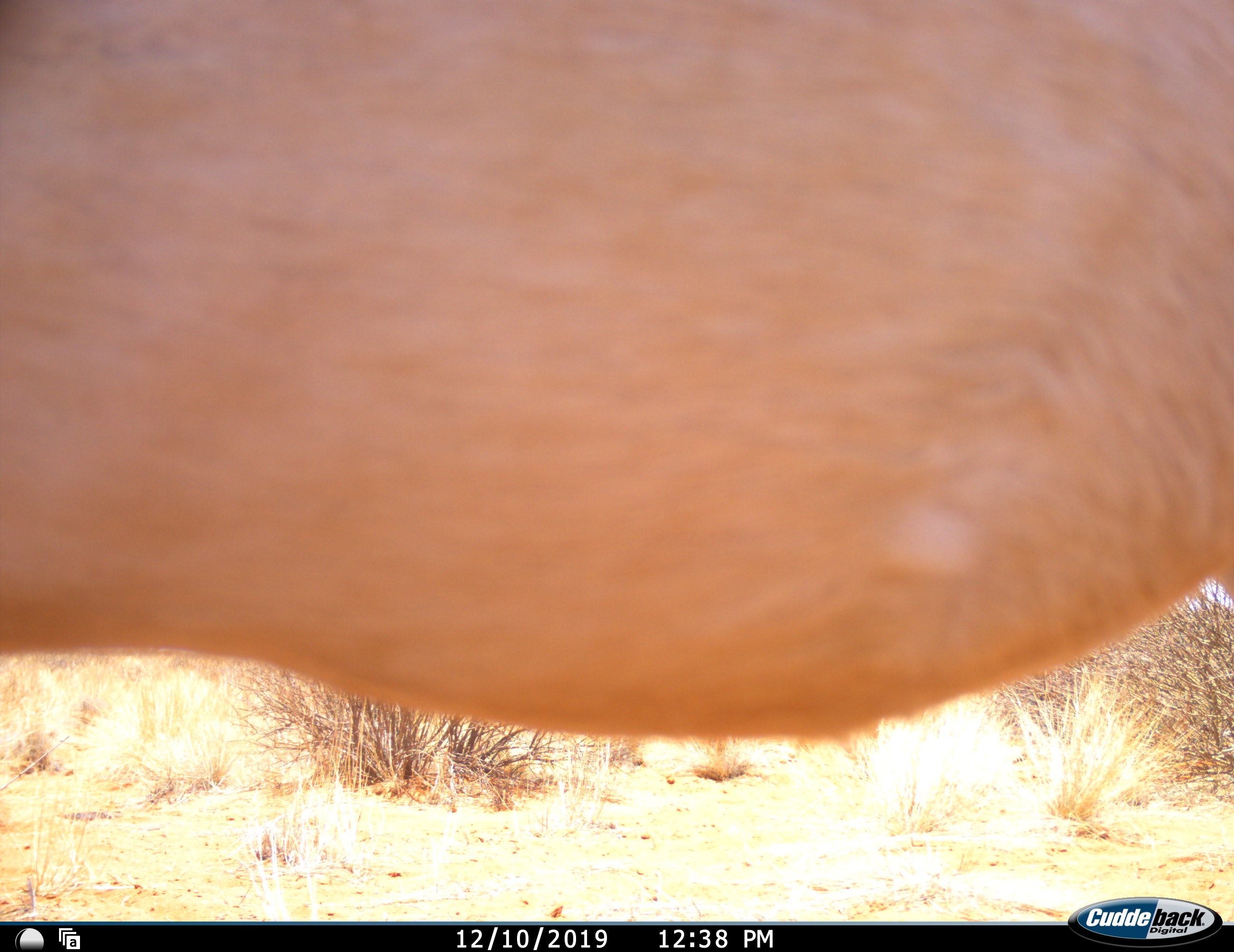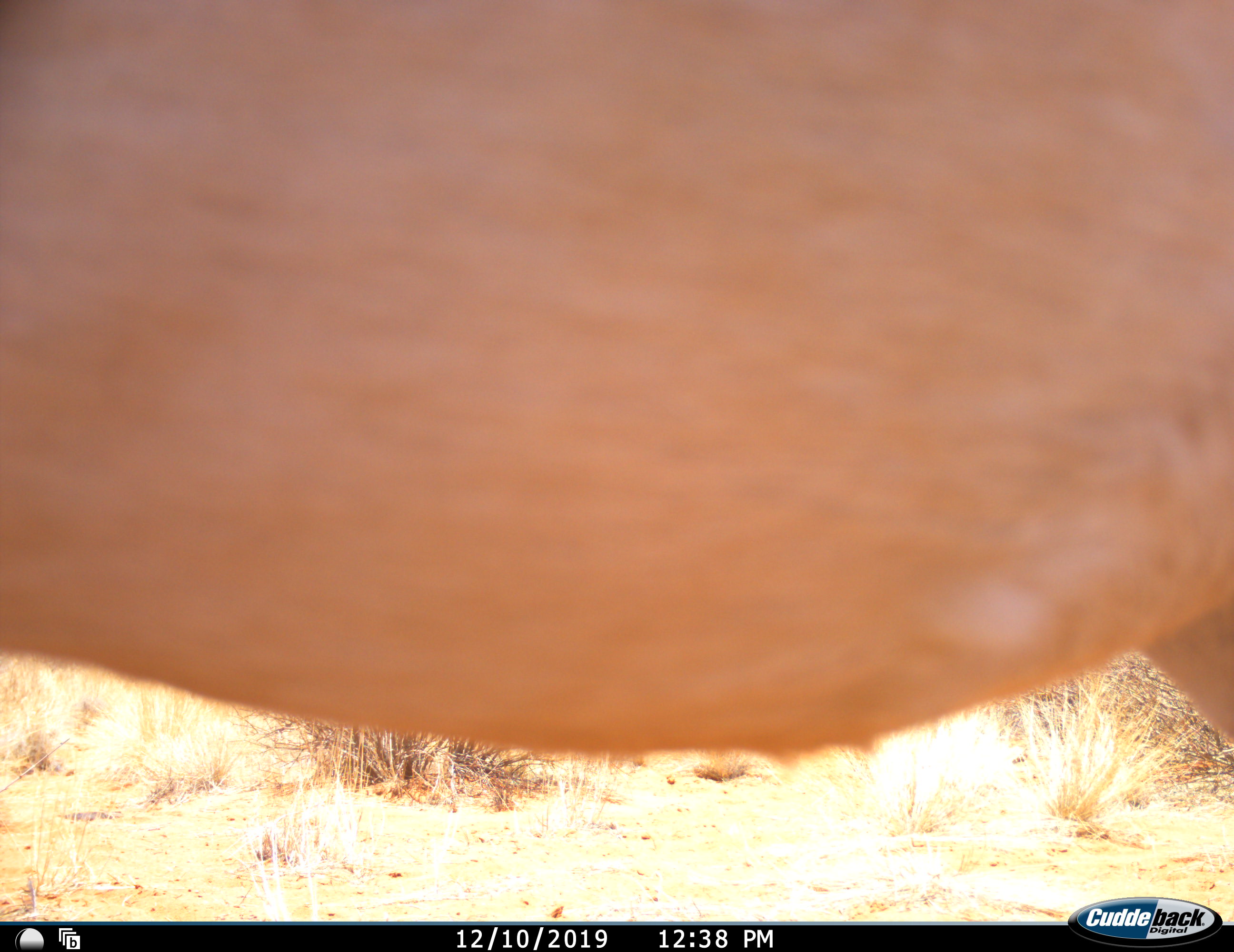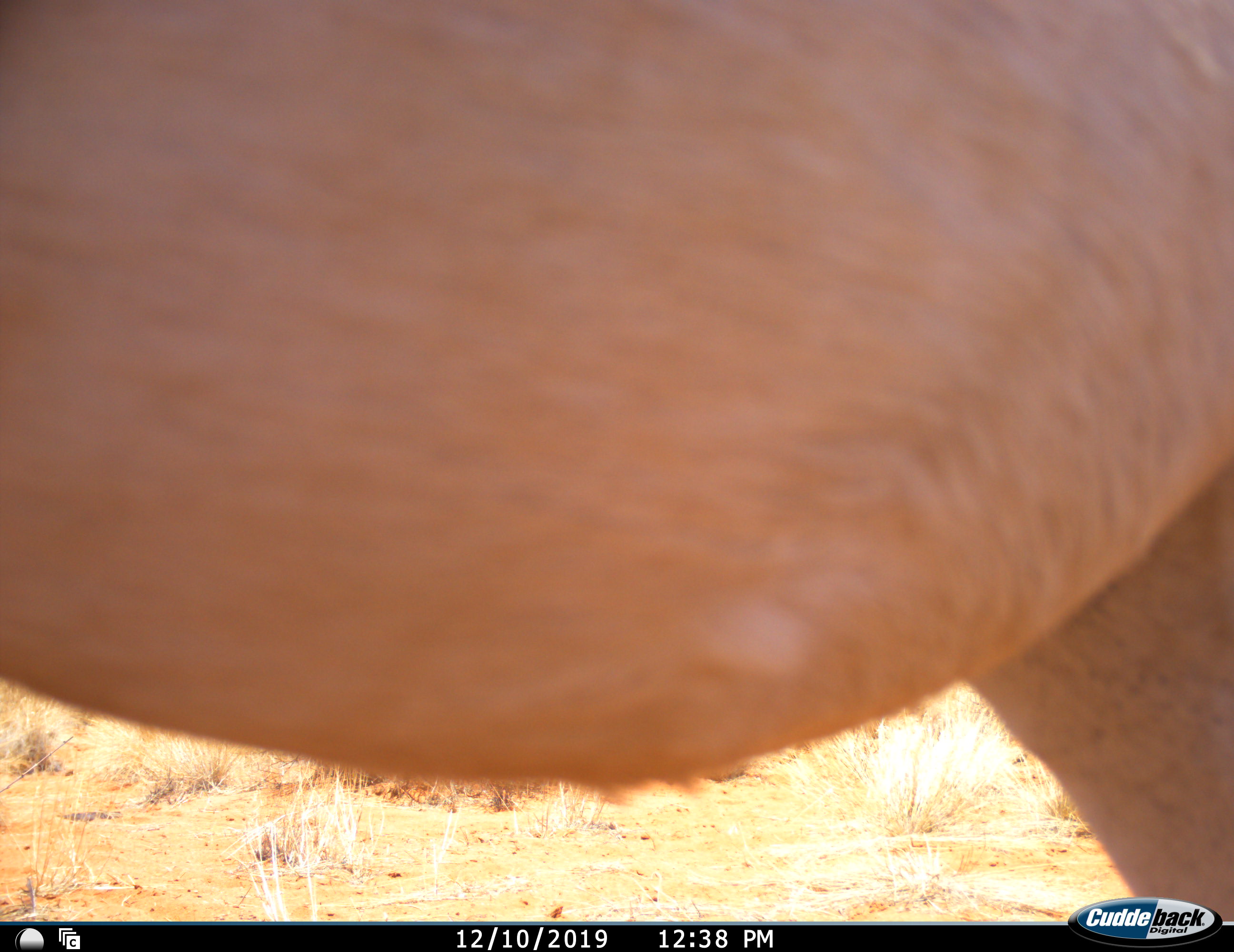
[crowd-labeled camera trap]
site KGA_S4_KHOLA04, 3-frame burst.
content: unidentified animal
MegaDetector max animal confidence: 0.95